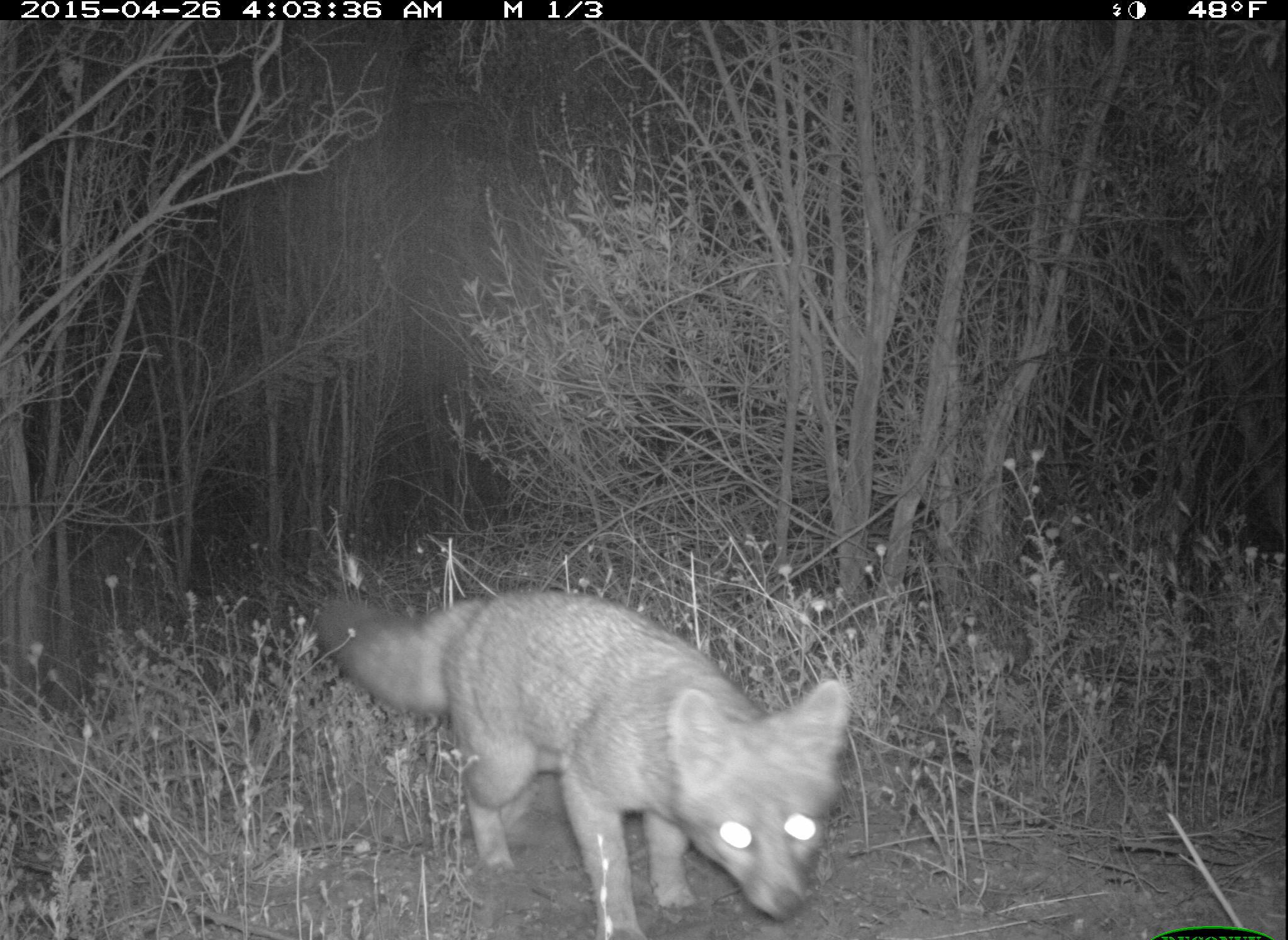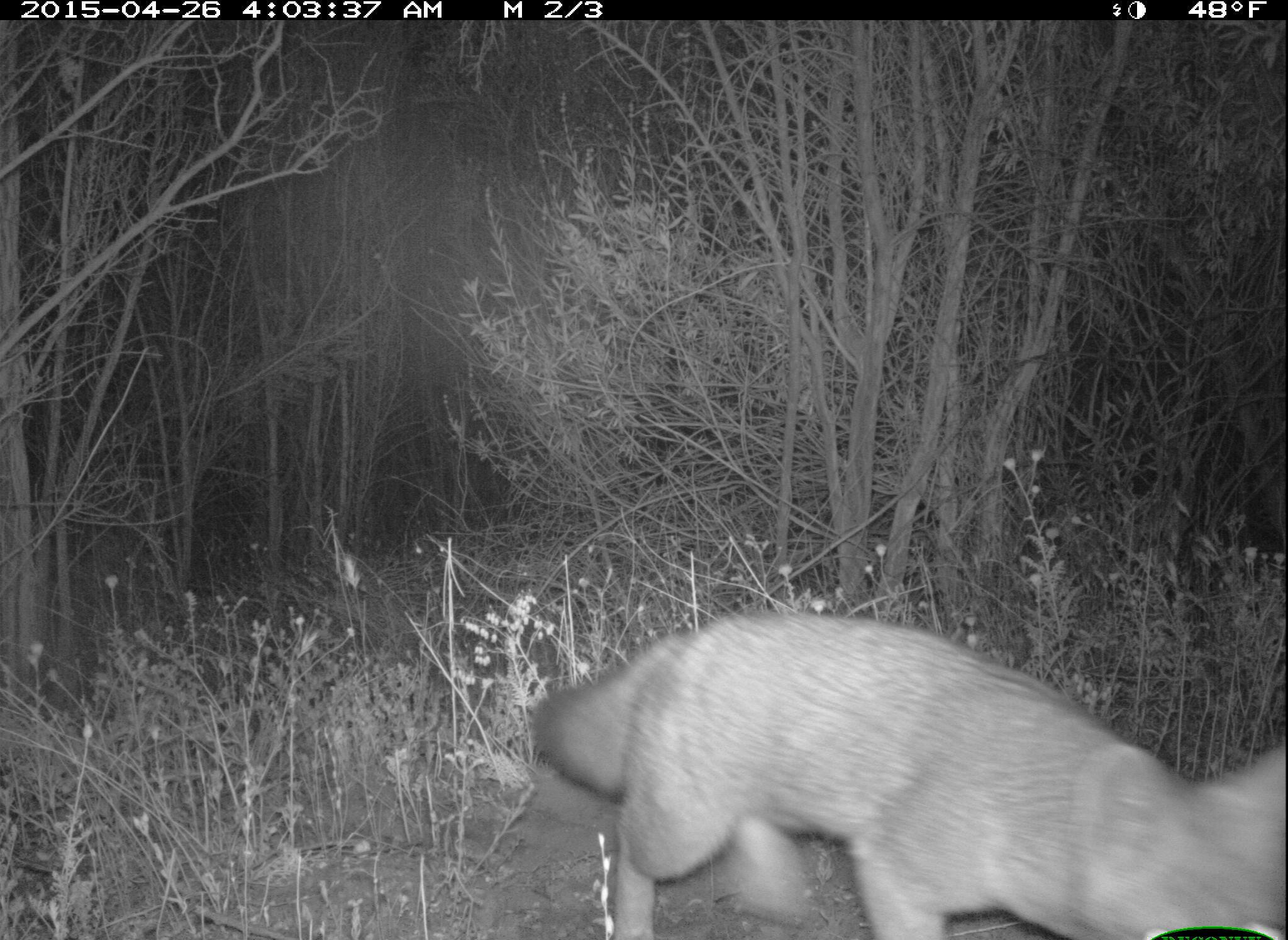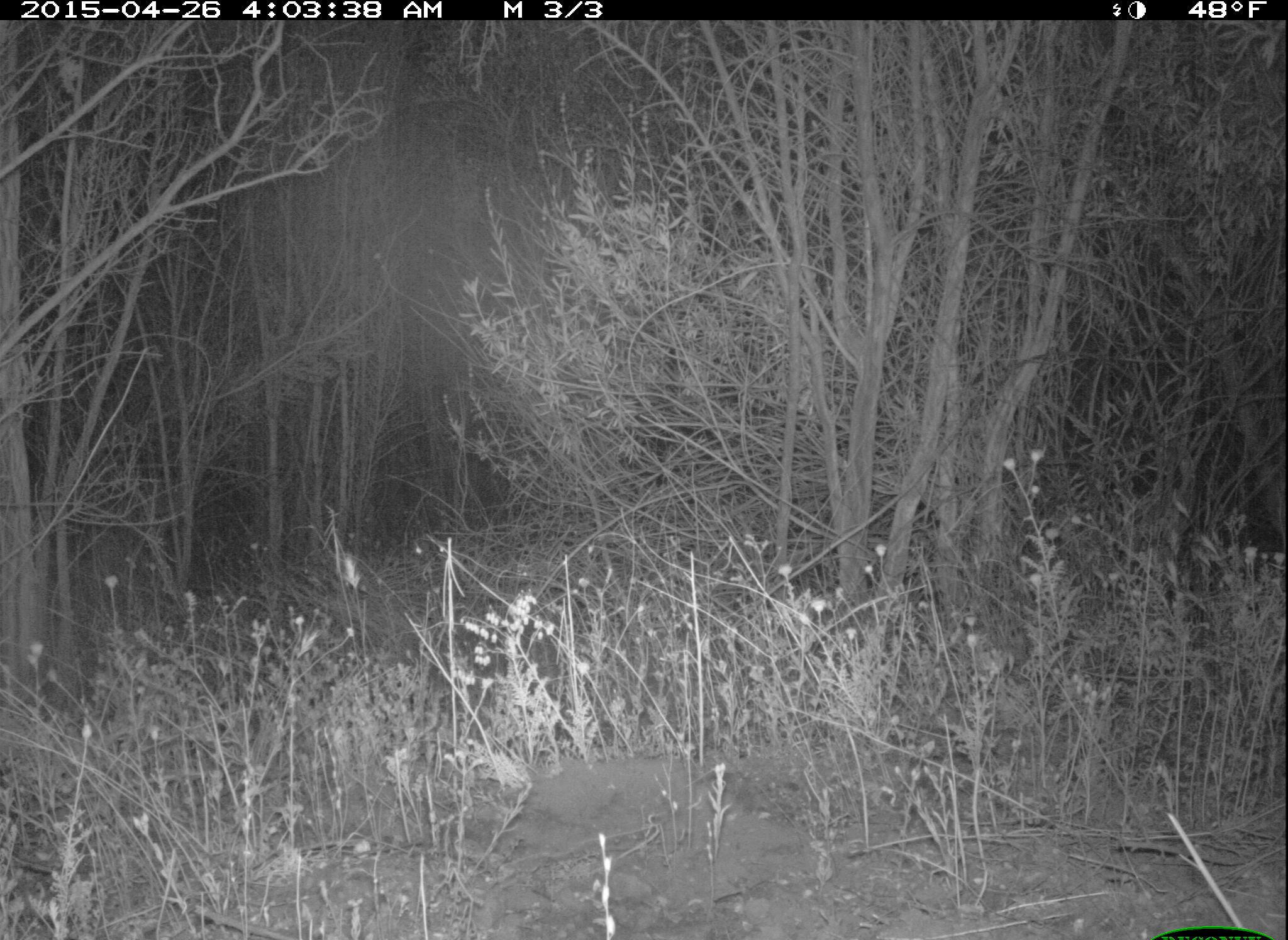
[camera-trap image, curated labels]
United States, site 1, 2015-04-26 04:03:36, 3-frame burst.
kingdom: Animalia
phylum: Chordata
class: Mammalia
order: Carnivora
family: Canidae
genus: Urocyon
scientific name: Urocyon cinereoargenteus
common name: gray fox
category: fox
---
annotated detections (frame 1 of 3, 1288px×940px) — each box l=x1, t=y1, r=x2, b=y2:
fox: l=314, t=588, r=854, b=938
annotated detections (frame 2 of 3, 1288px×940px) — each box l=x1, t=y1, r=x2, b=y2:
fox: l=532, t=610, r=1288, b=940